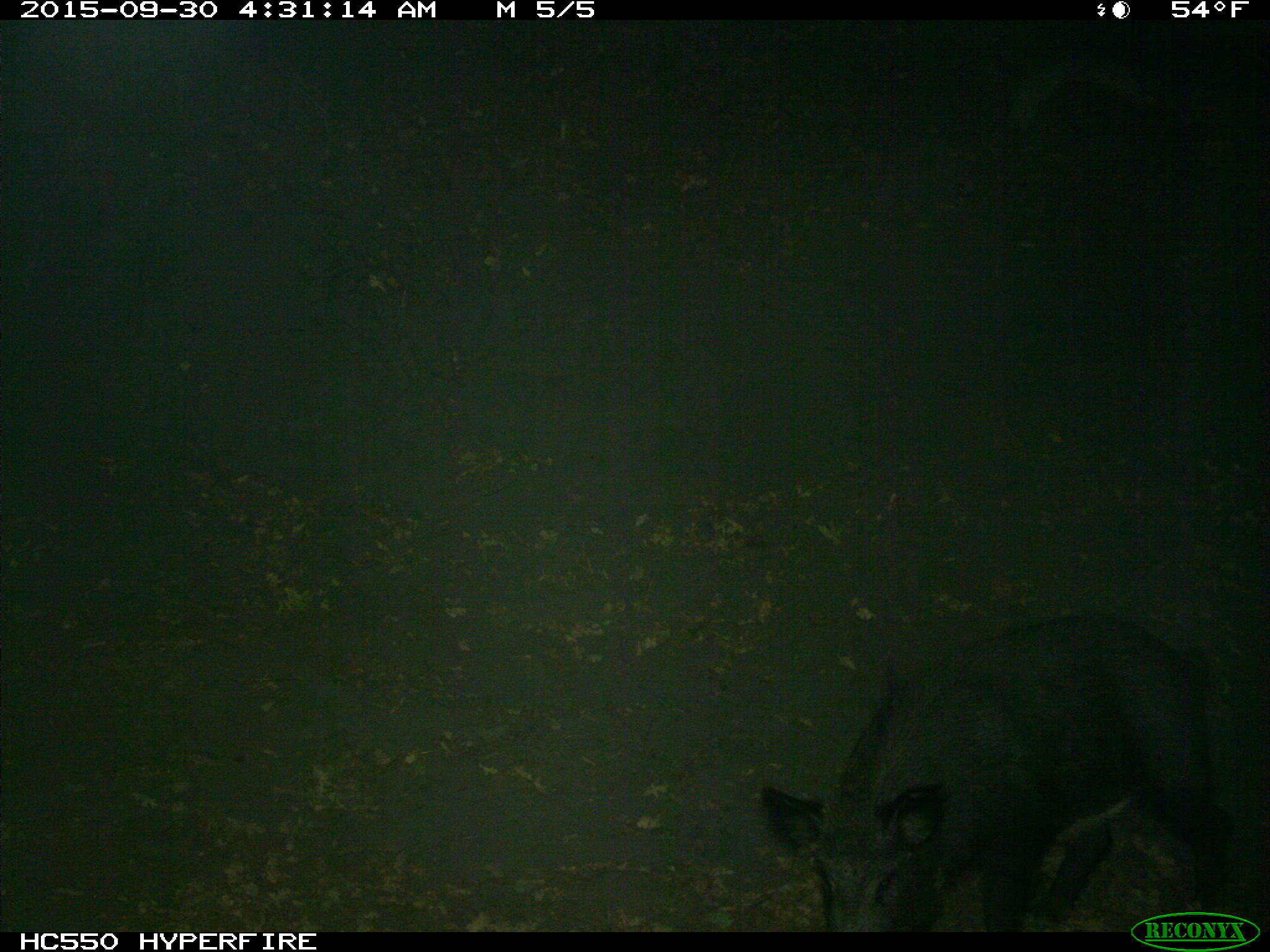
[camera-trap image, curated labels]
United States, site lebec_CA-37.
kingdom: Animalia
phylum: Chordata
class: Mammalia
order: Artiodactyla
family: Suidae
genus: Sus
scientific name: Sus scrofa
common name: wild boar